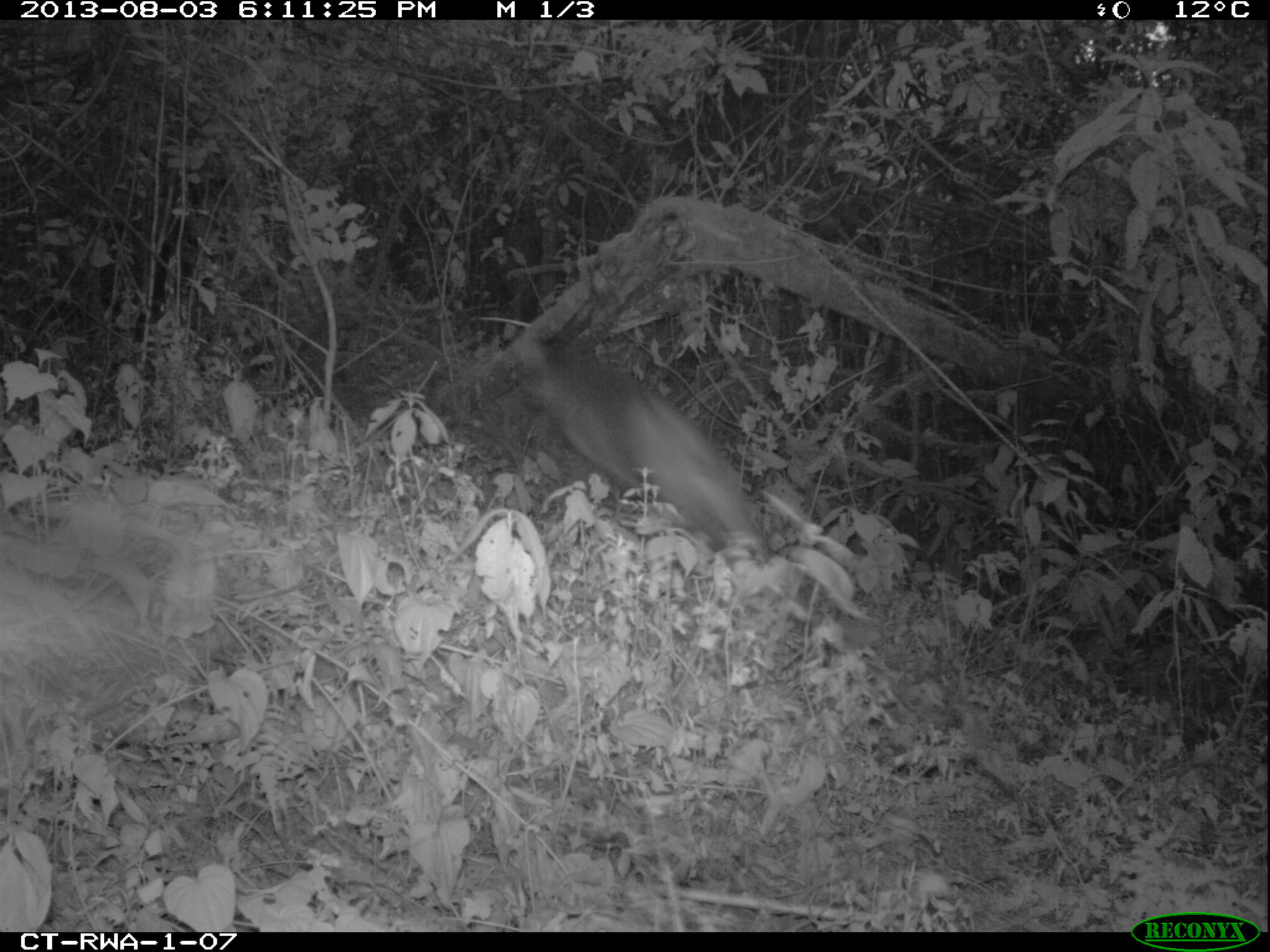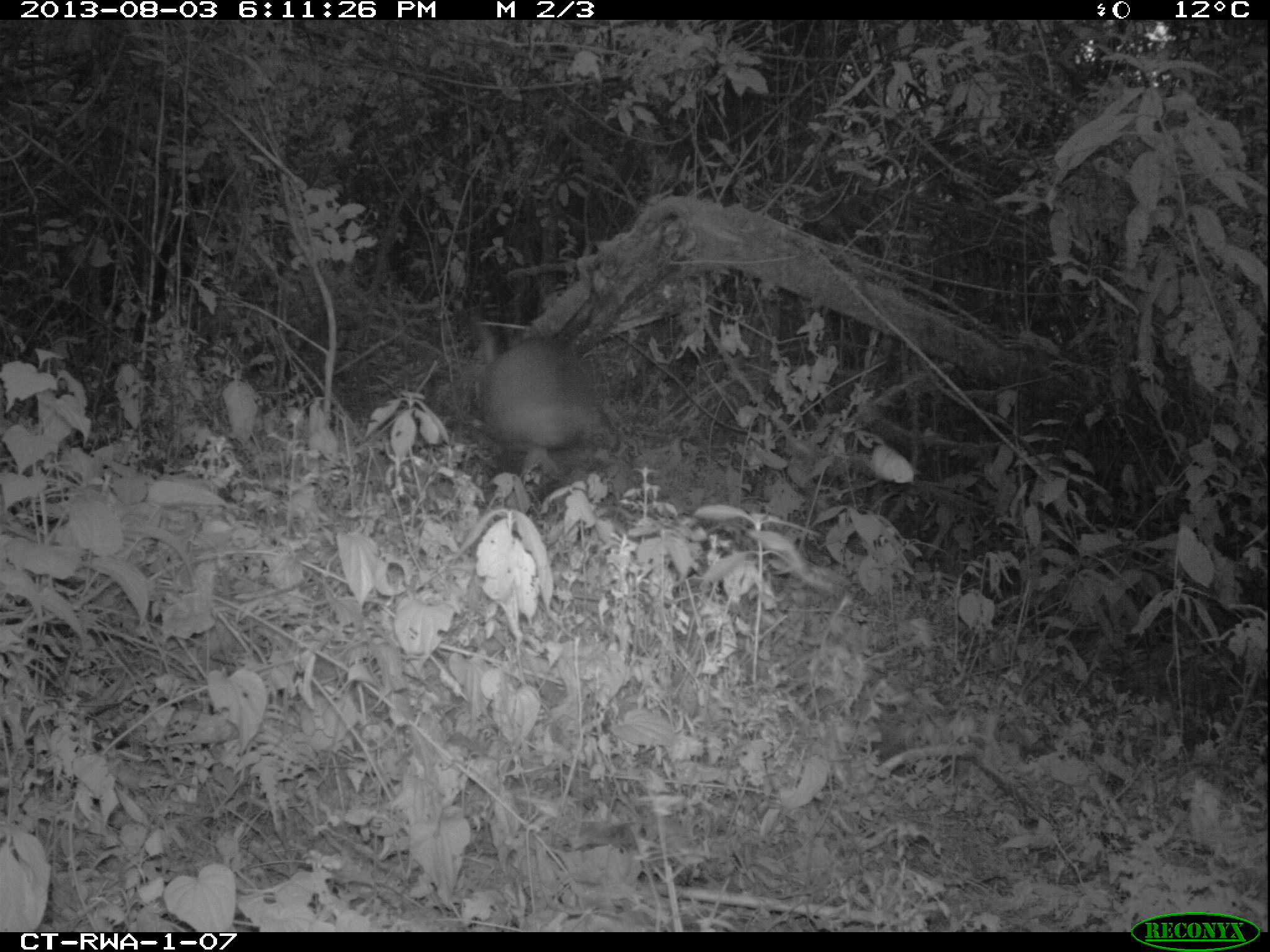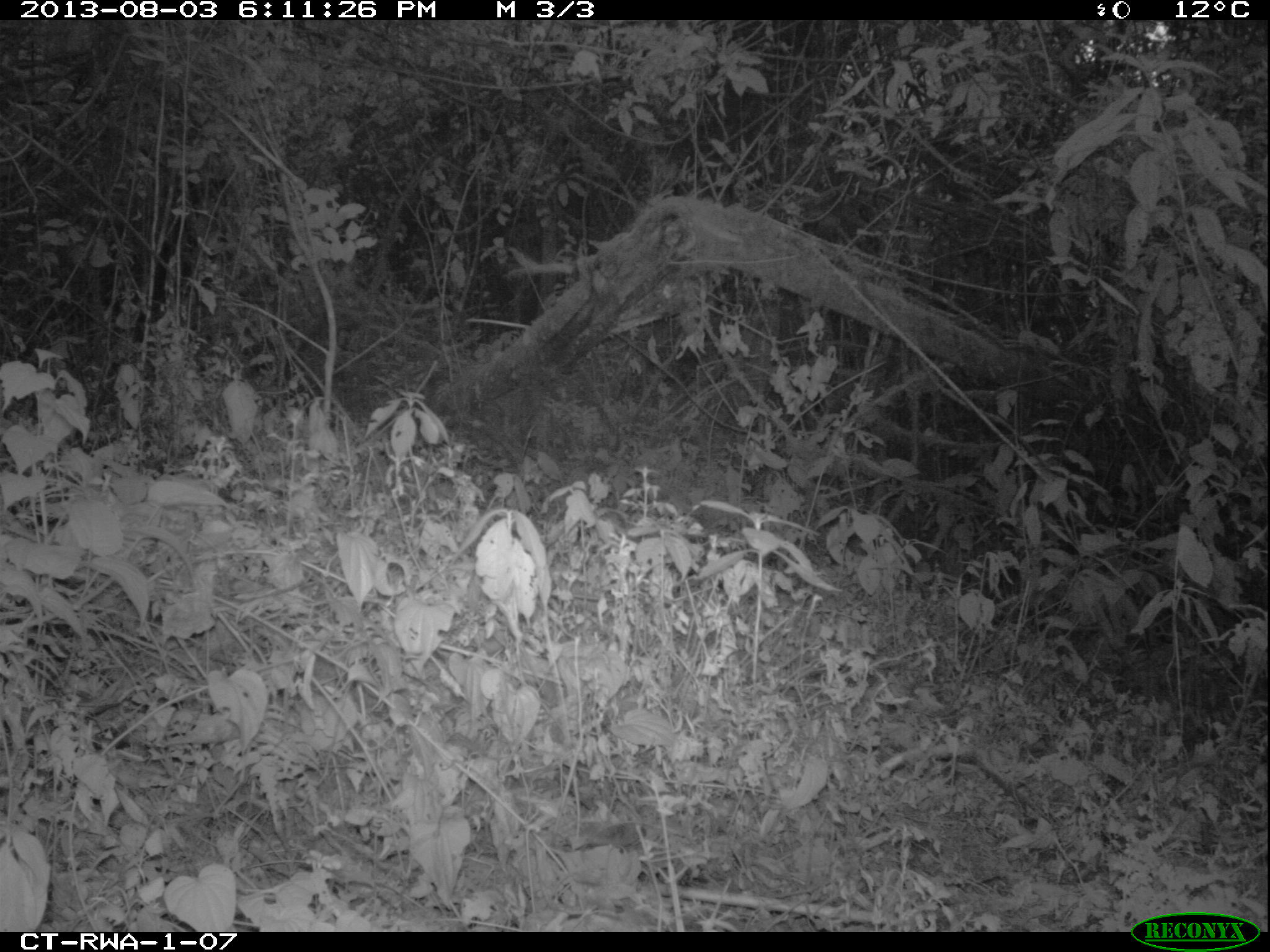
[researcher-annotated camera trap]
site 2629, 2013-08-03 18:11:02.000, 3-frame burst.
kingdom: Animalia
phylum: Chordata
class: Mammalia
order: Rodentia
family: Hystricidae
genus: Atherurus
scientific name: Atherurus africanus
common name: african brush-tailed porcupine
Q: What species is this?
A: Atherurus africanus (african brush-tailed porcupine).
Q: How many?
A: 1.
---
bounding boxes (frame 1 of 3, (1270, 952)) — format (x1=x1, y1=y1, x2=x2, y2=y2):
atherurus africanus: (x1=484, y1=331, x2=766, y2=565)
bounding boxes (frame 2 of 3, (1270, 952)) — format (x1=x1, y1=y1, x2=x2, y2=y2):
atherurus africanus: (x1=474, y1=323, x2=622, y2=483)